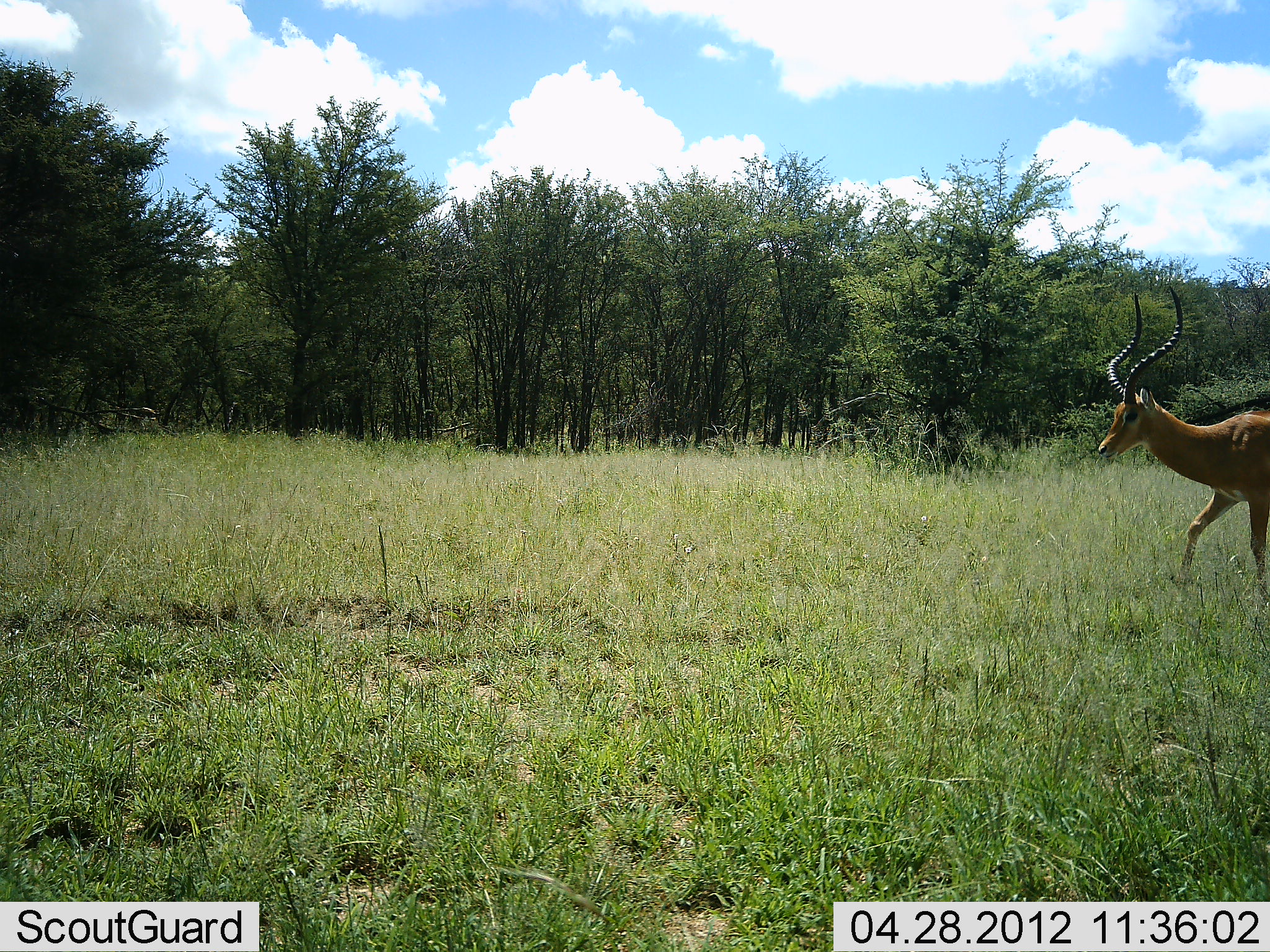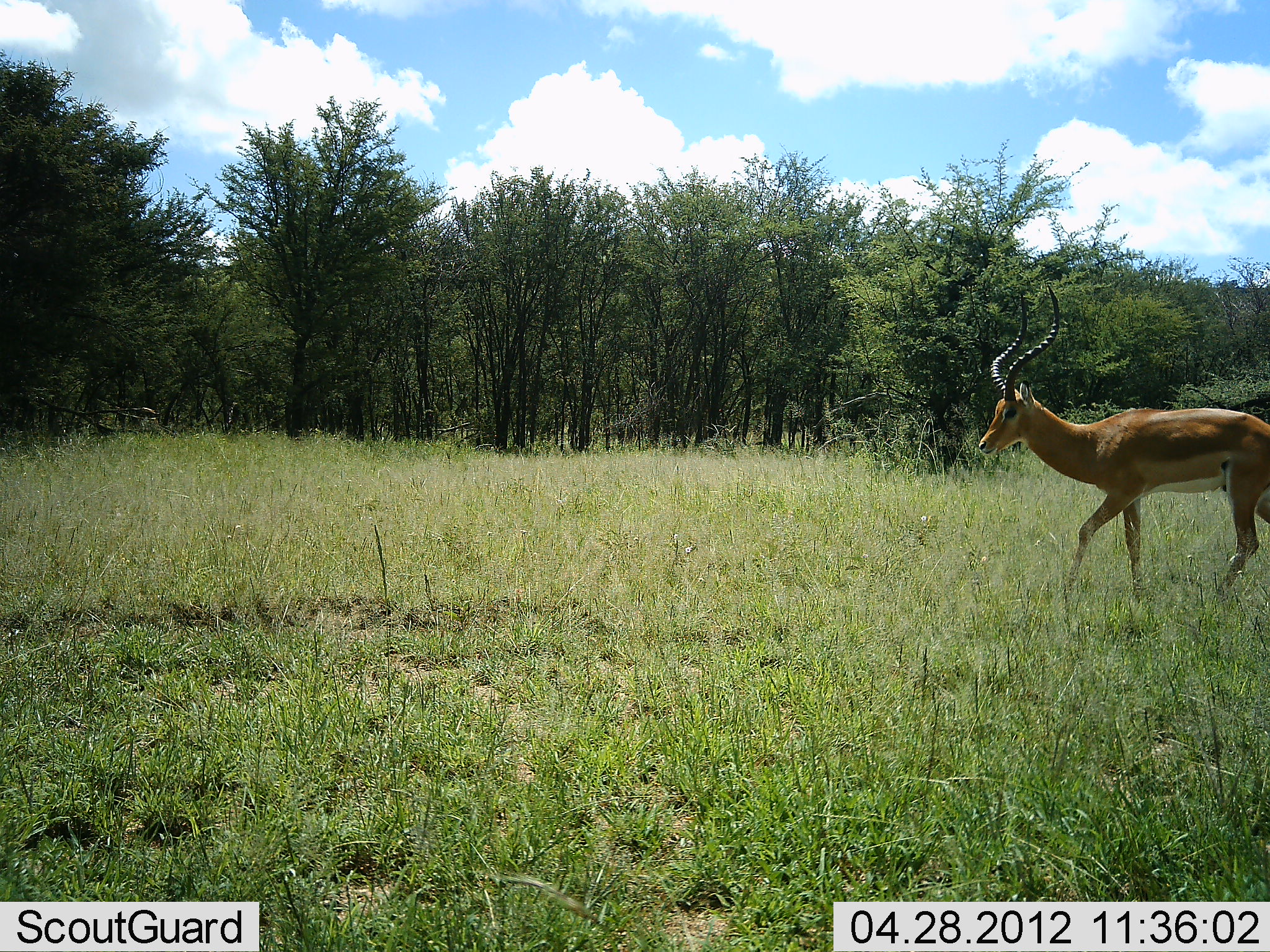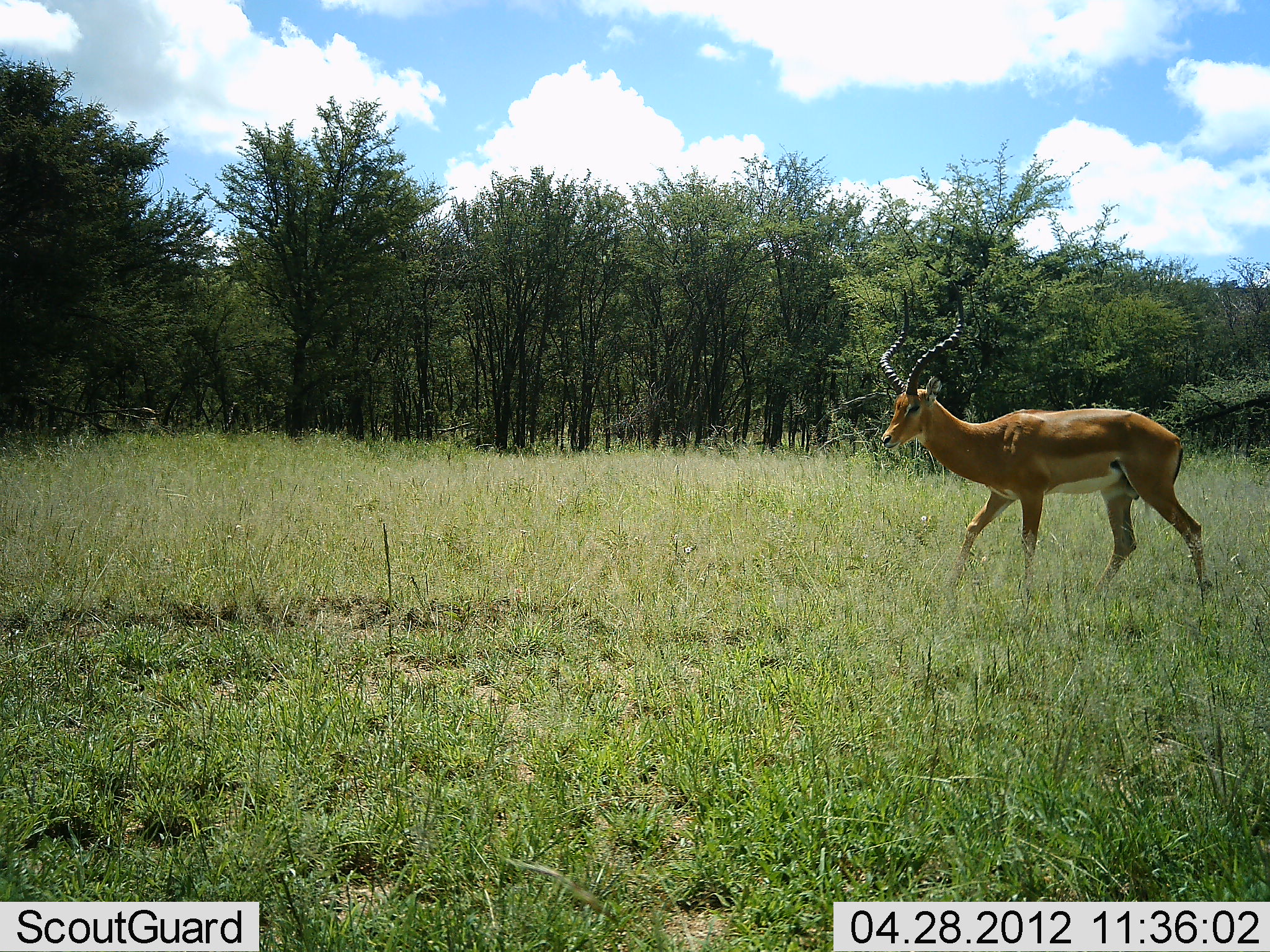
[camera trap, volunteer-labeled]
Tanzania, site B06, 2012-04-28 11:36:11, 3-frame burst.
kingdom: Animalia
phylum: Chordata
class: Mammalia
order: Artiodactyla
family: Bovidae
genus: Aepyceros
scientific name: Aepyceros melampus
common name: impala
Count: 1.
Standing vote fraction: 0%.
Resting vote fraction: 0%.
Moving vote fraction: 100%.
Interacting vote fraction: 0%.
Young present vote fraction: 0%.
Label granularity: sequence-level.